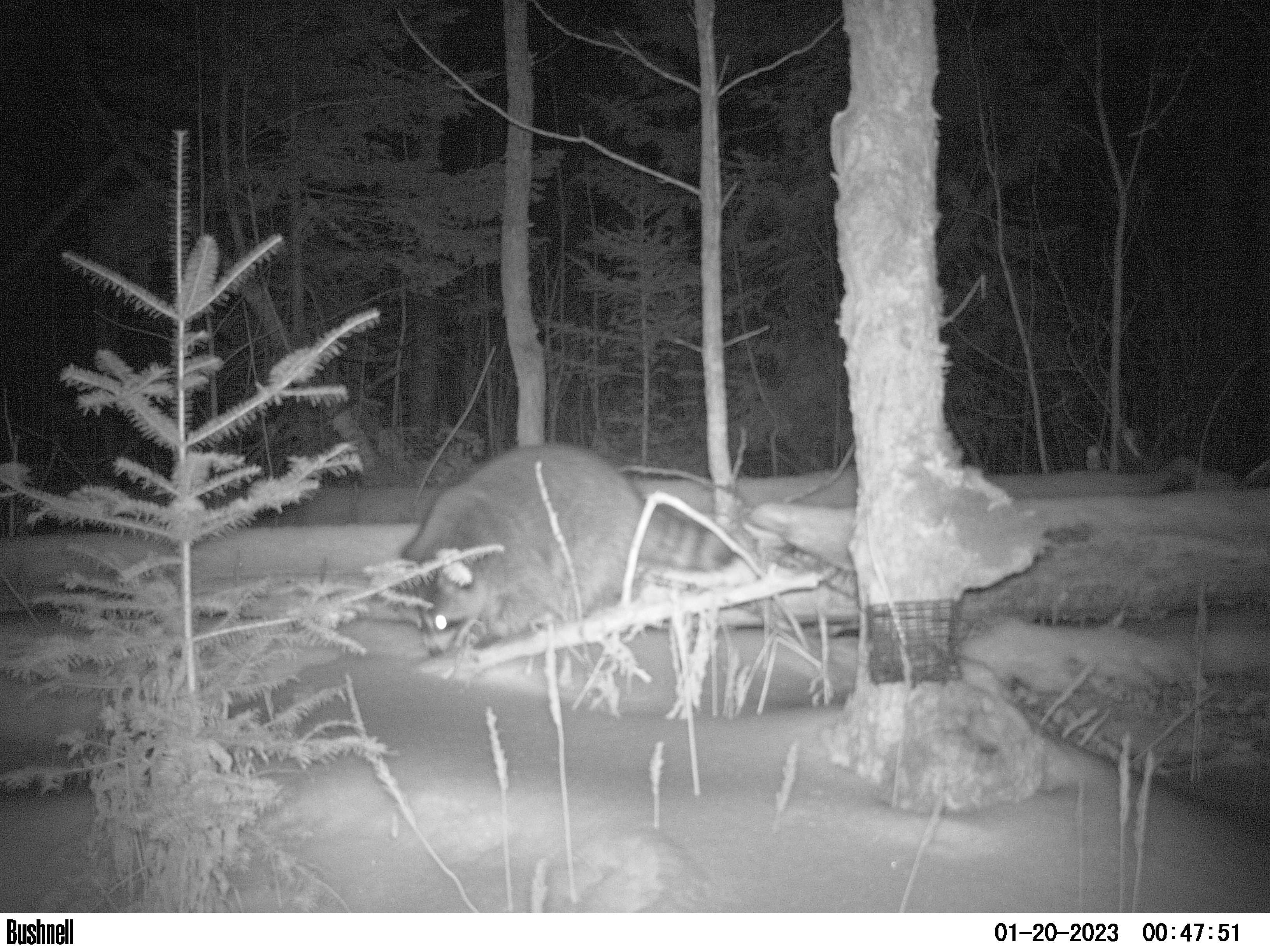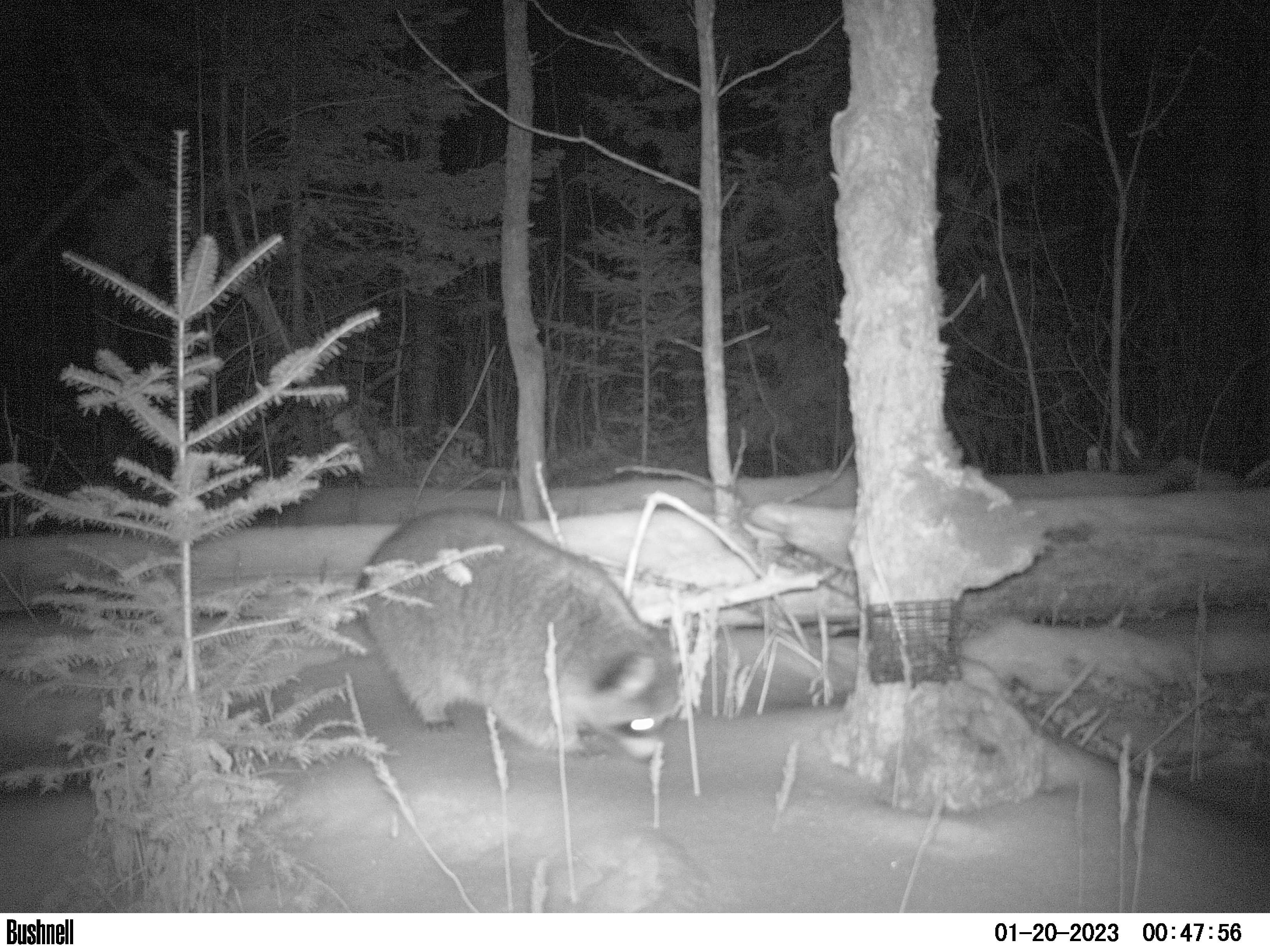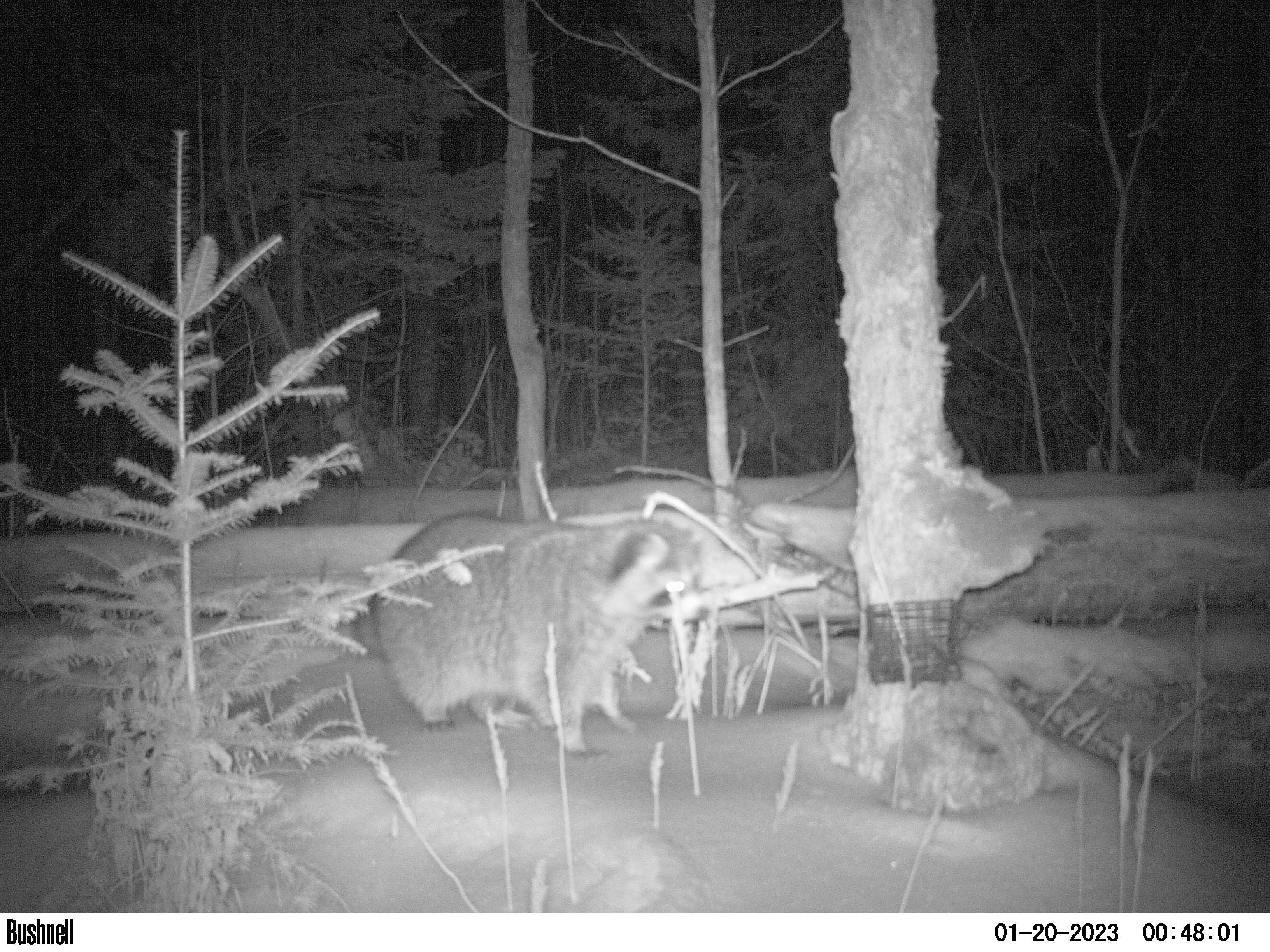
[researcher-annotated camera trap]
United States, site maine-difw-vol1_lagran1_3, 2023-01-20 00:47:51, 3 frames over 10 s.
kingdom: Animalia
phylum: Chordata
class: Mammalia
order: Carnivora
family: Procyonidae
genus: Procyon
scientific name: Procyon lotor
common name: raccoon